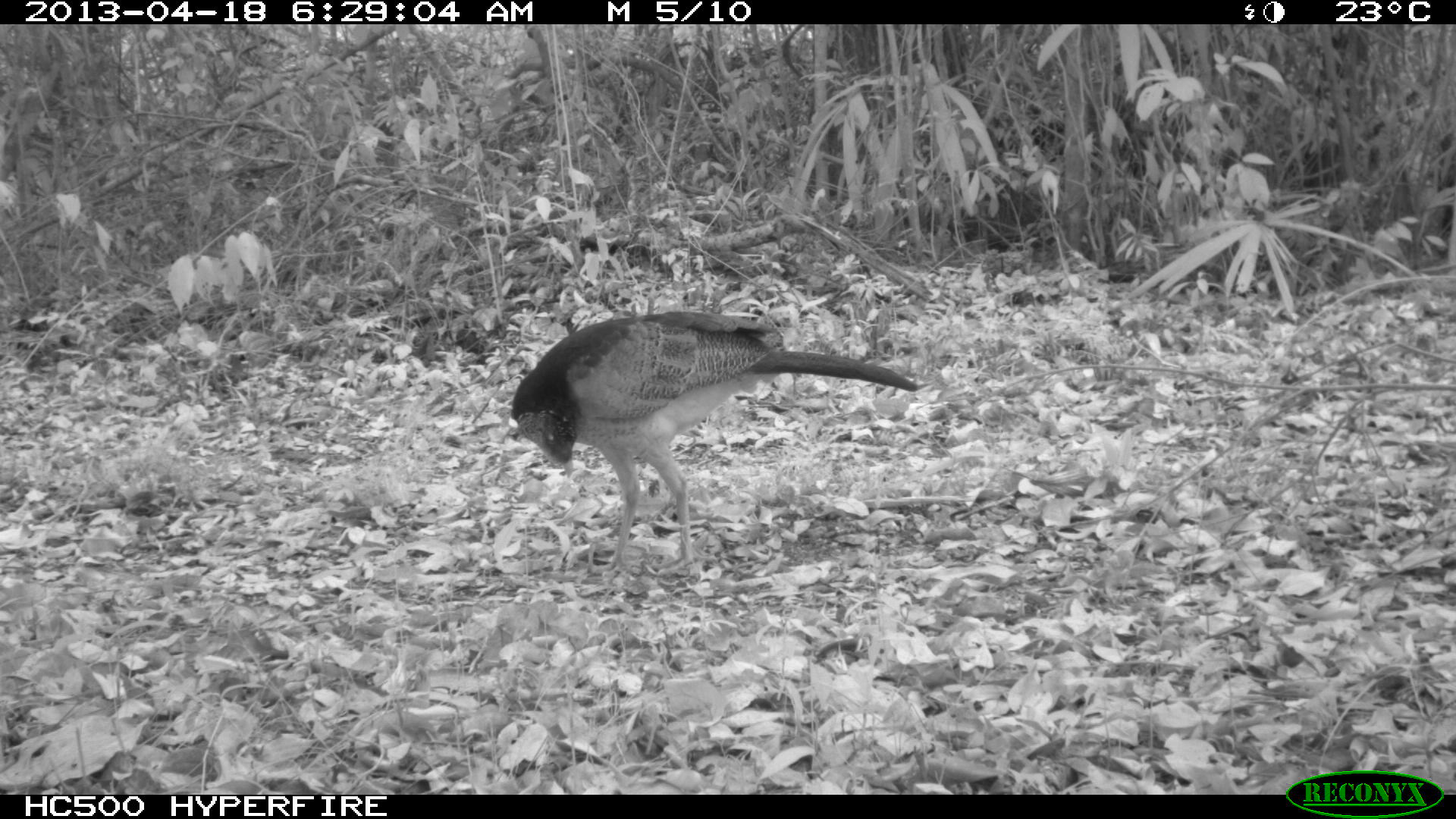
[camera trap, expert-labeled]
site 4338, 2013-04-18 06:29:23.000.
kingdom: Animalia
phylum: Chordata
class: Aves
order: Galliformes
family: Cracidae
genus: Crax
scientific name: Crax rubra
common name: great curassow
Crax rubra (great curassow), count 1, sex female.